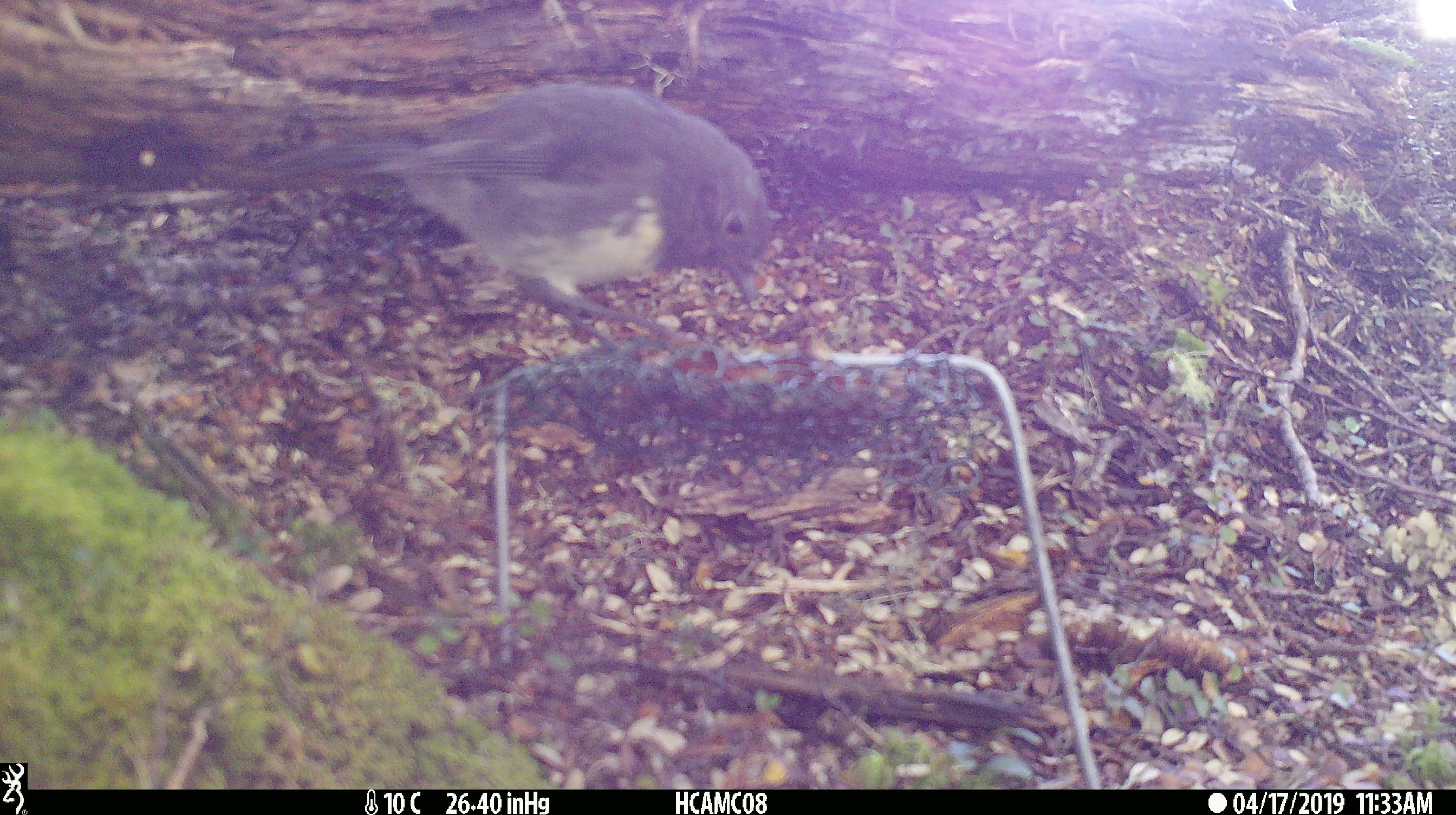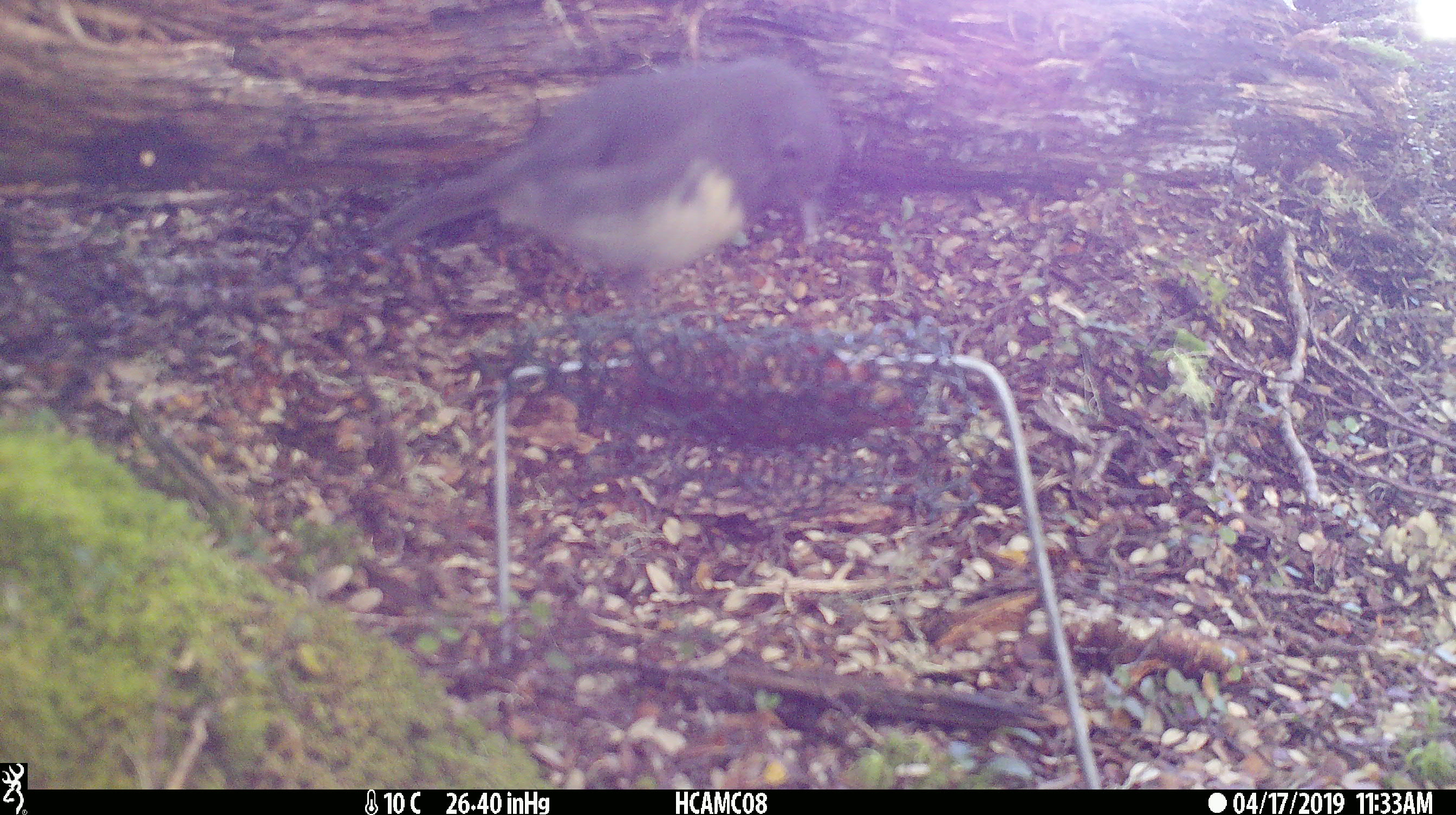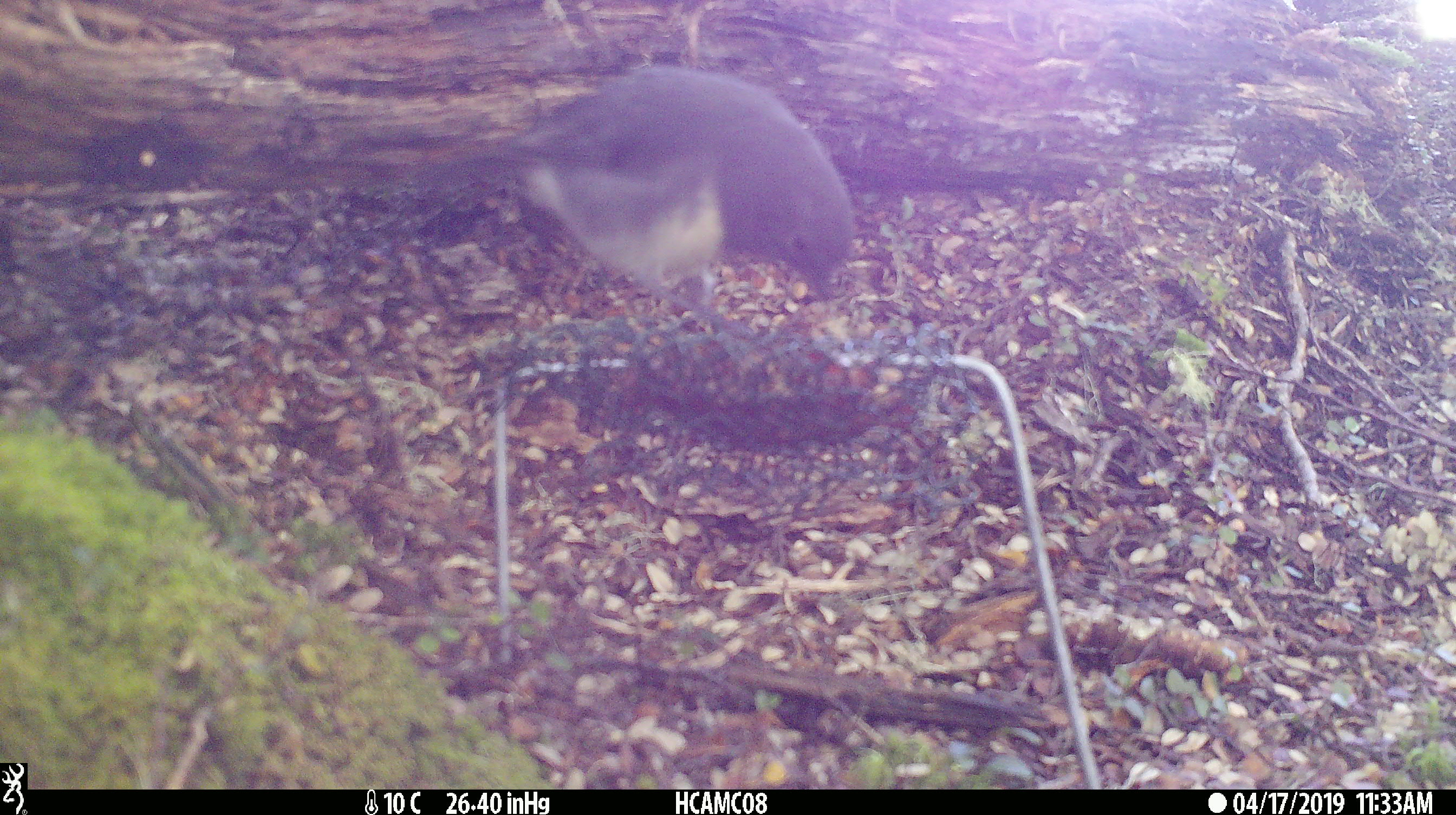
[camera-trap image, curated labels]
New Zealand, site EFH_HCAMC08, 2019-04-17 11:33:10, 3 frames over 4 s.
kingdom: Animalia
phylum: Chordata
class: Aves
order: Passeriformes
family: Petroicidae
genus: Petroica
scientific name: Petroica australis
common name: new zealand robin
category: robin